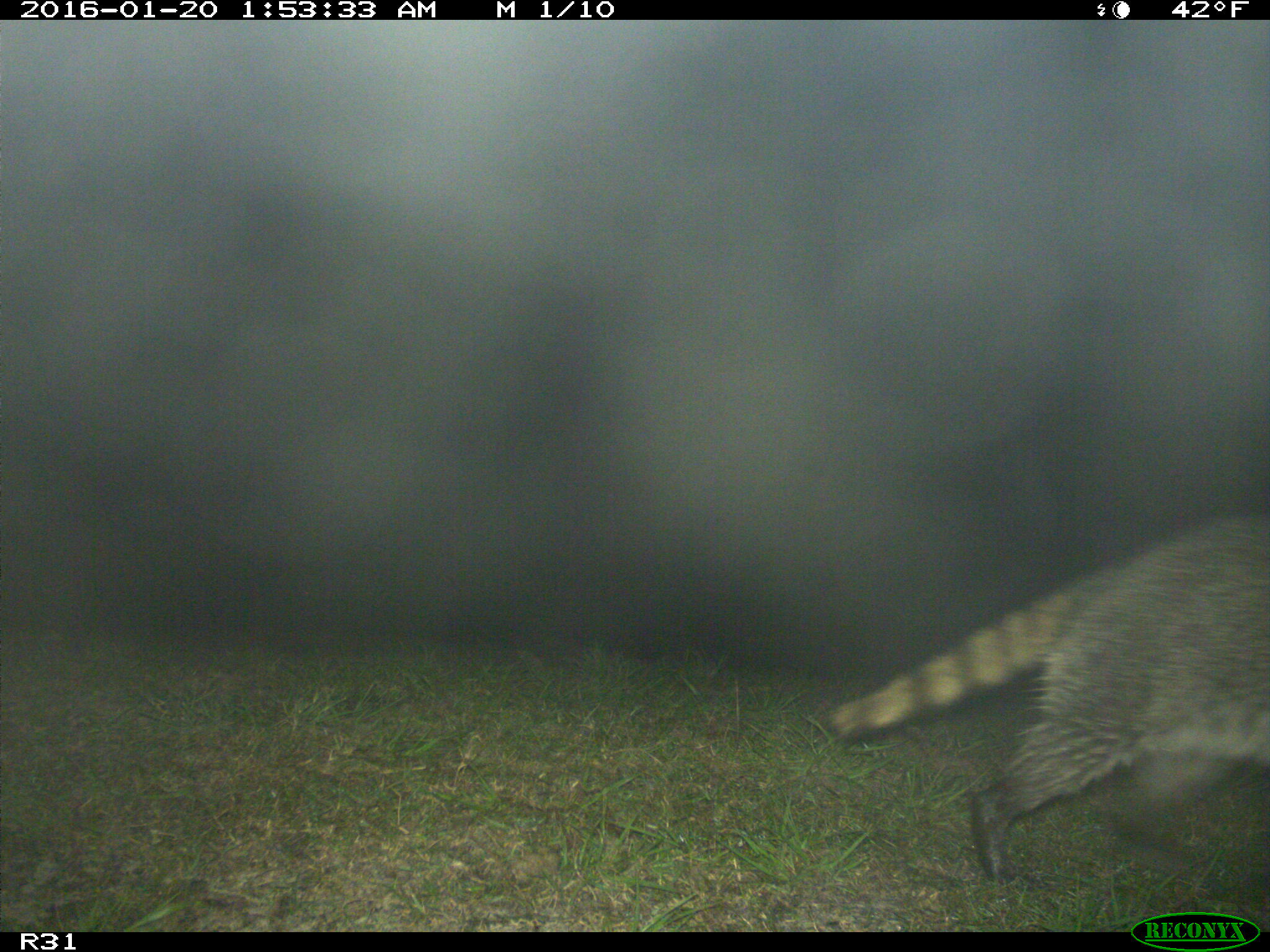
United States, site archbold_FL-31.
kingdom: Animalia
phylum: Chordata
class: Mammalia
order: Carnivora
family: Procyonidae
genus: Procyon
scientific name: Procyon lotor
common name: common raccoon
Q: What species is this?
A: Procyon lotor (common raccoon).